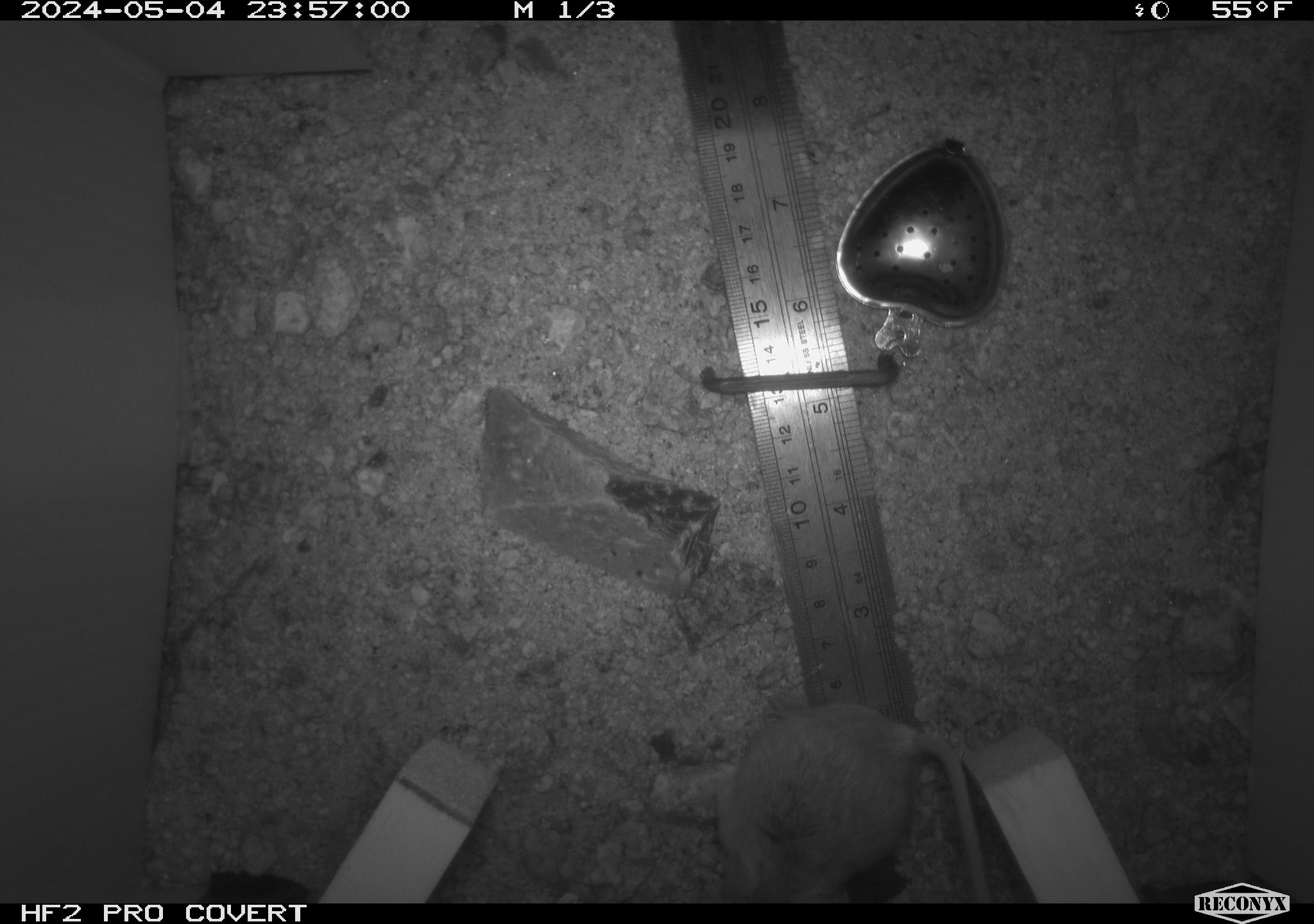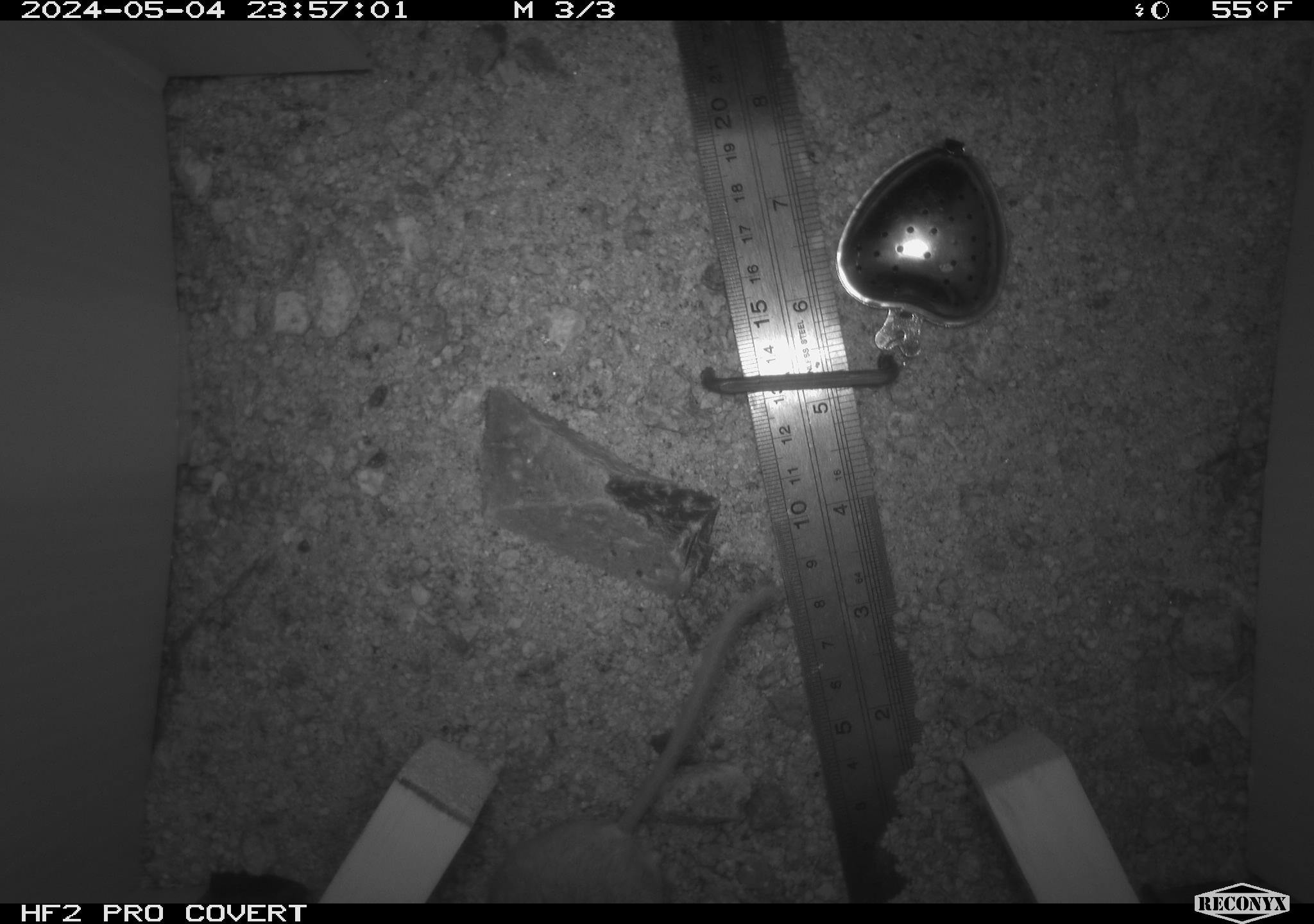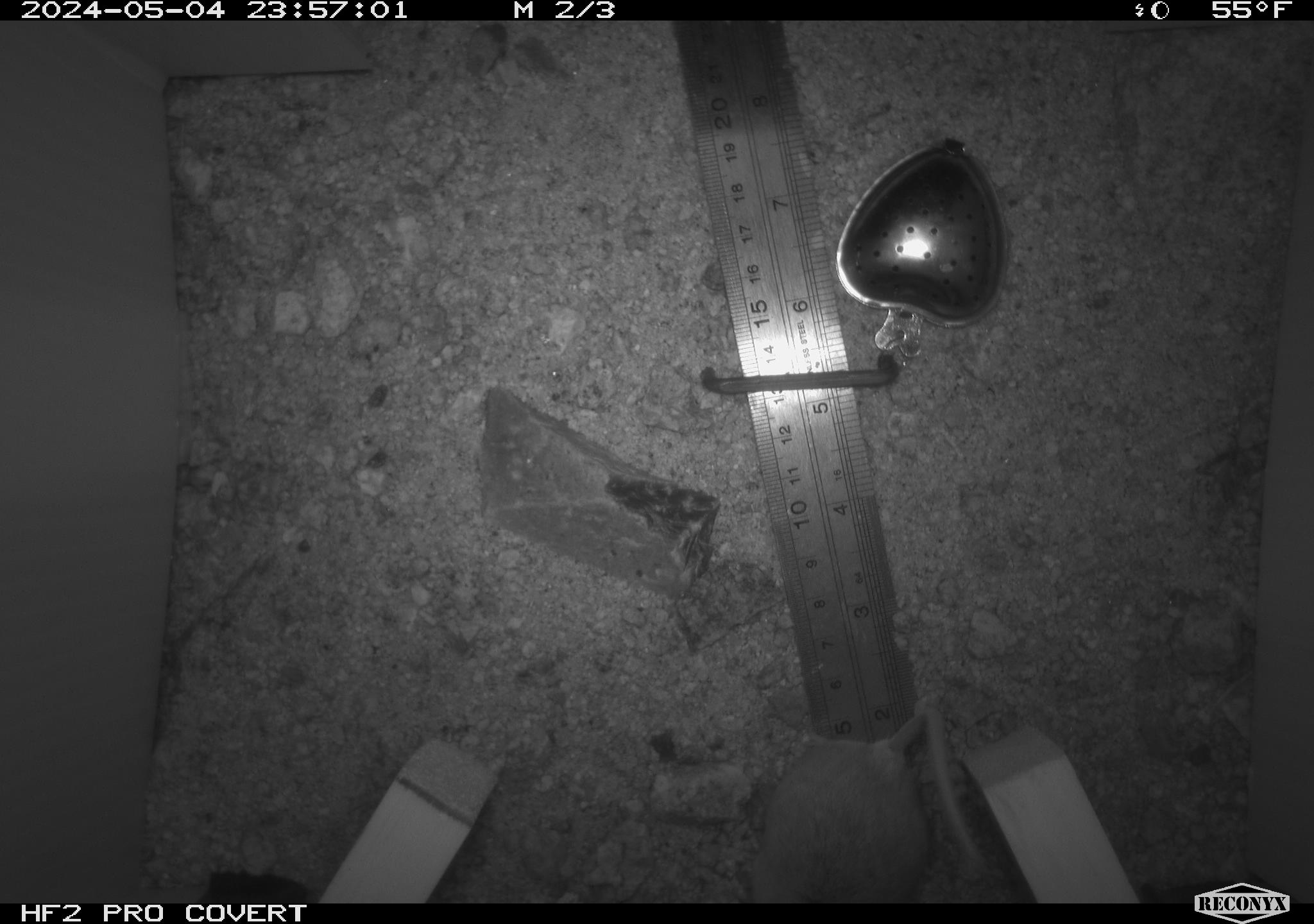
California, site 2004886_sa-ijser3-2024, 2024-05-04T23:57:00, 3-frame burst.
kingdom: Animalia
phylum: Chordata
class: Mammalia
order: Rodentia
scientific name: Rodentia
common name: mouse species